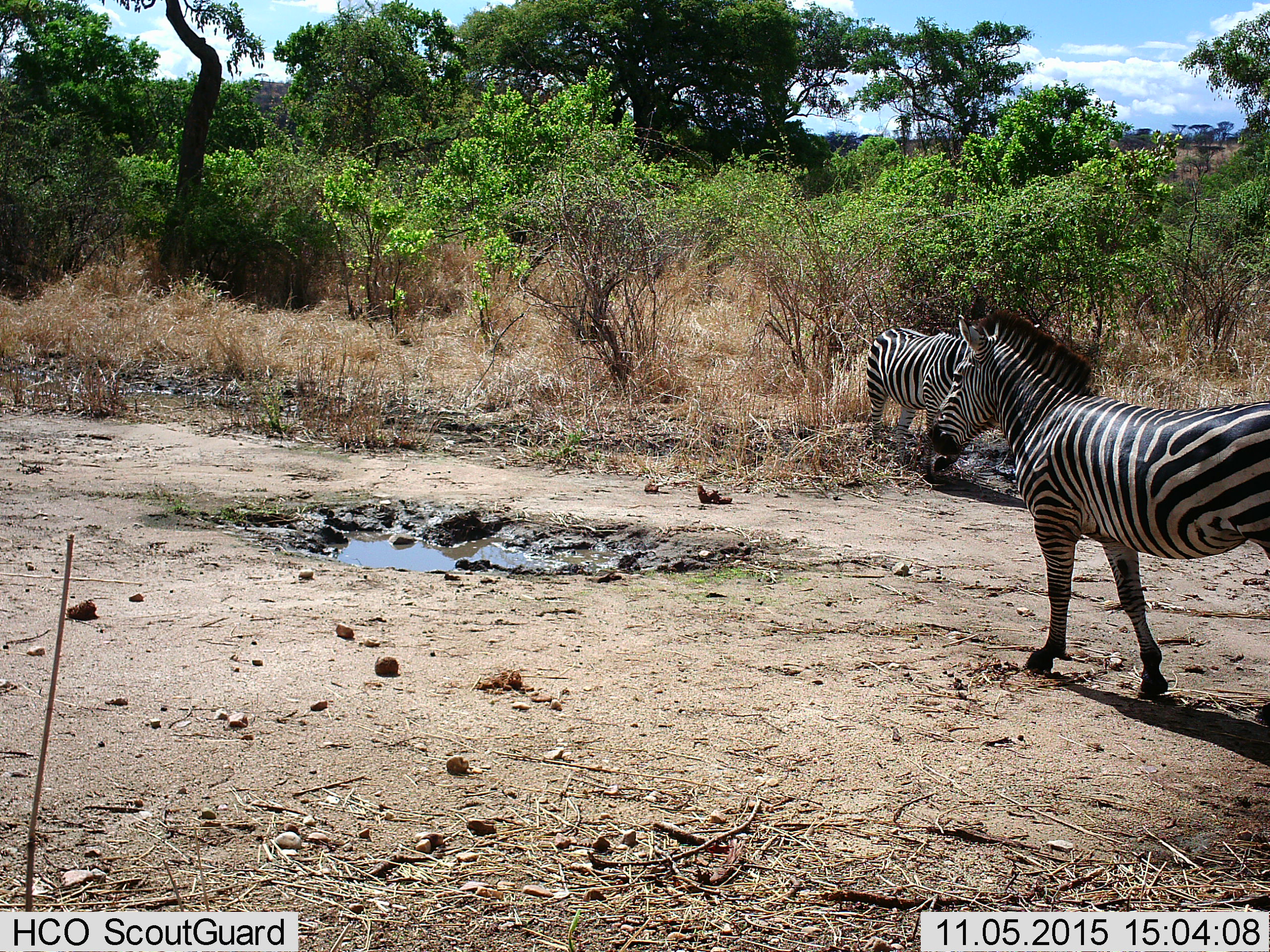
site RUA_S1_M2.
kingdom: Animalia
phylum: Chordata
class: Mammalia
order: Perissodactyla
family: Equidae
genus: Equus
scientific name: Equus quagga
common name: plains zebra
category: zebraplains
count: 2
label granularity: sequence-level